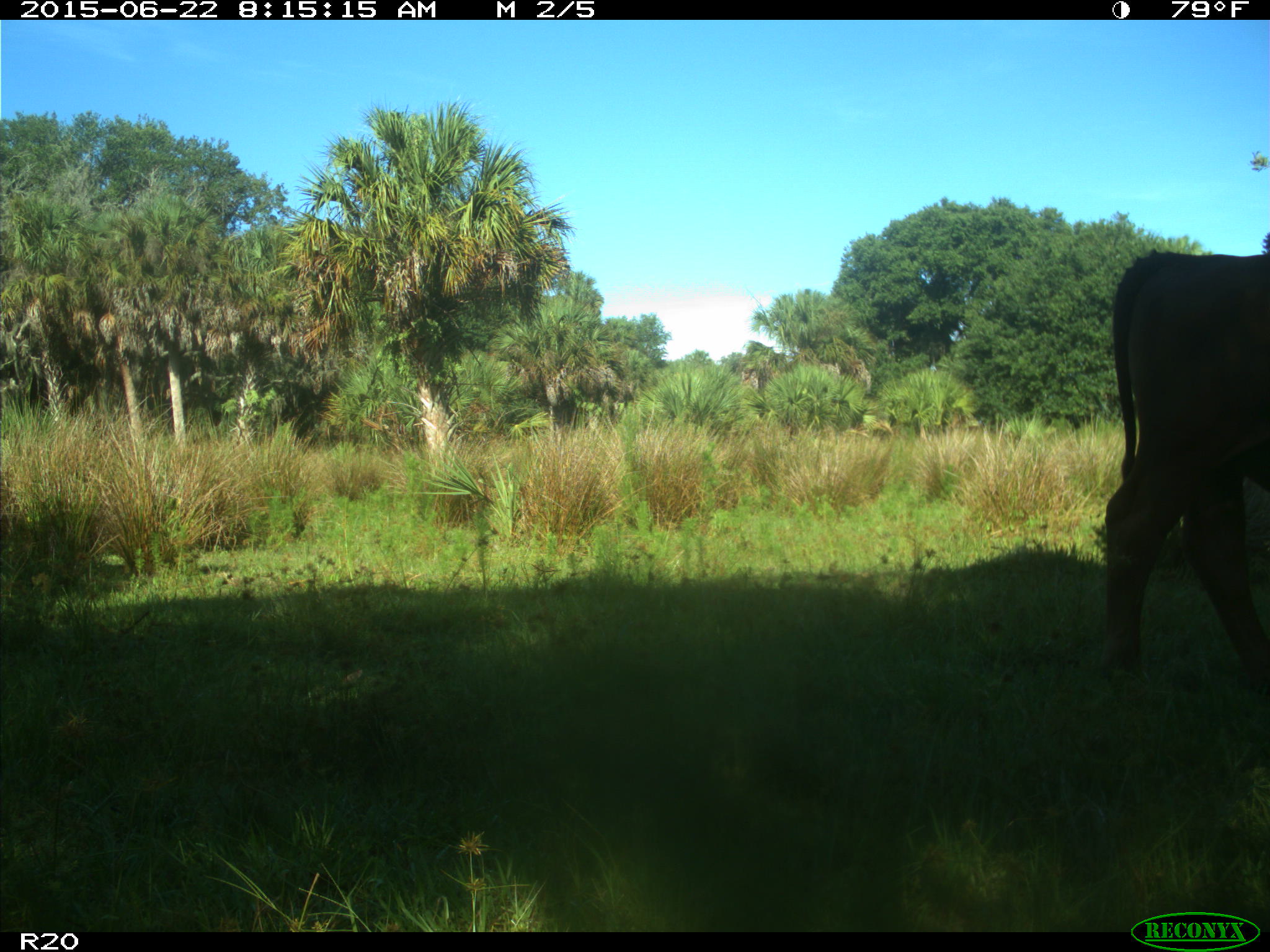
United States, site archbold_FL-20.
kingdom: Animalia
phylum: Chordata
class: Mammalia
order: Artiodactyla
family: Bovidae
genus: Bos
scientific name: Bos taurus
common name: domestic cow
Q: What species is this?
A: Bos taurus (domestic cow).